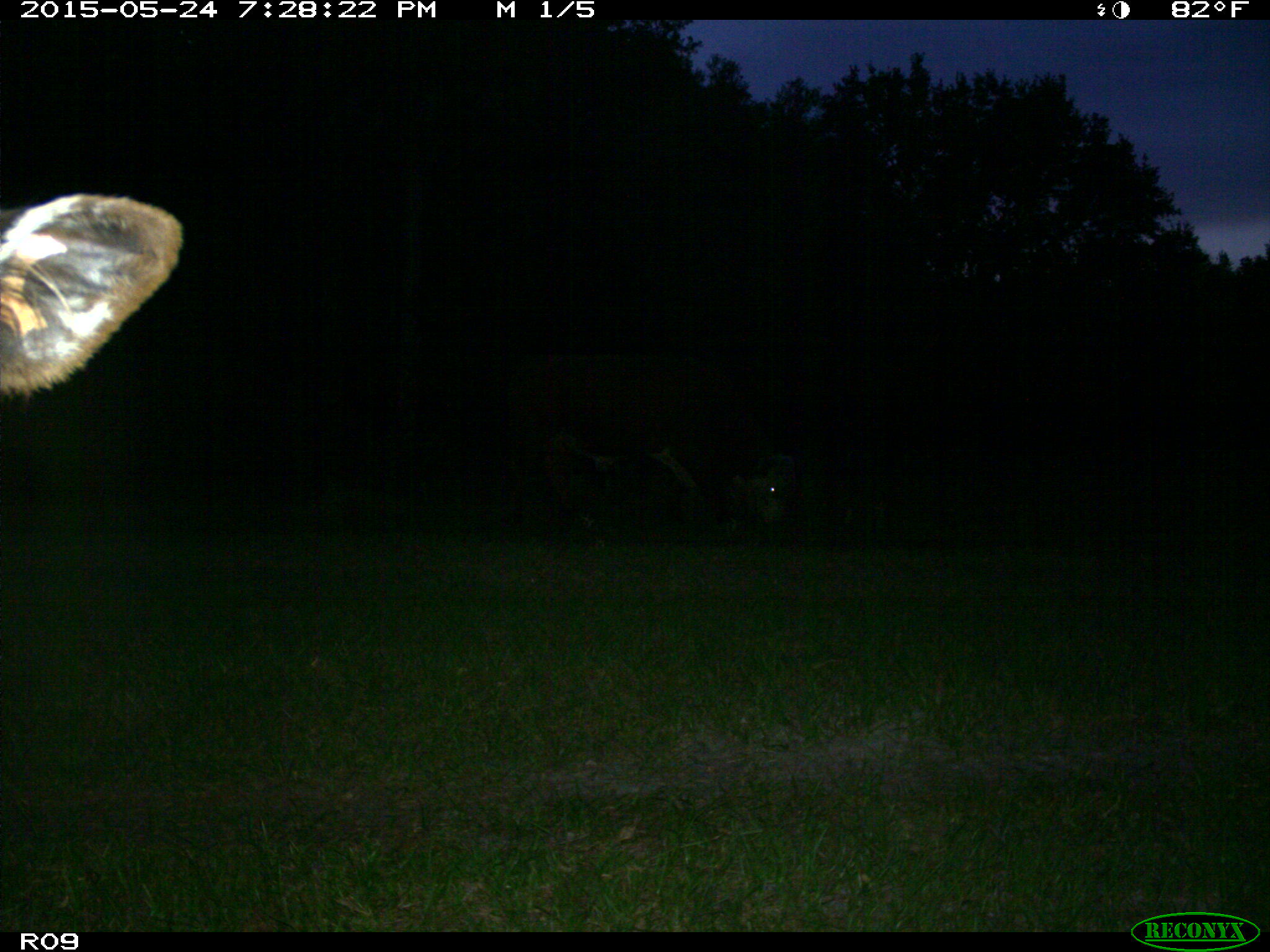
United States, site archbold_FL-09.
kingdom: Animalia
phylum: Chordata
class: Mammalia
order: Artiodactyla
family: Bovidae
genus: Bos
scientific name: Bos taurus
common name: domestic cow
Bos taurus (domestic cow).